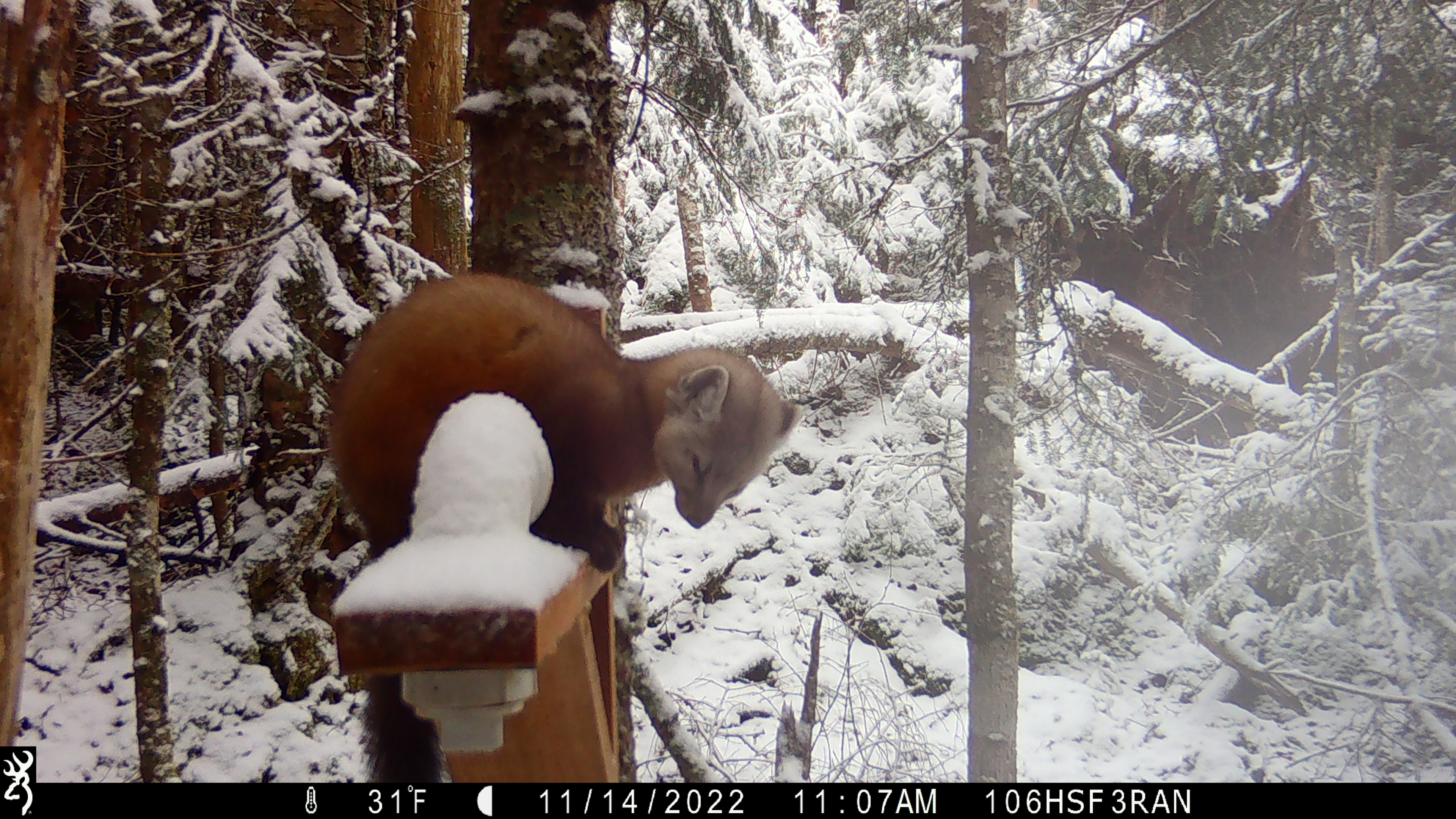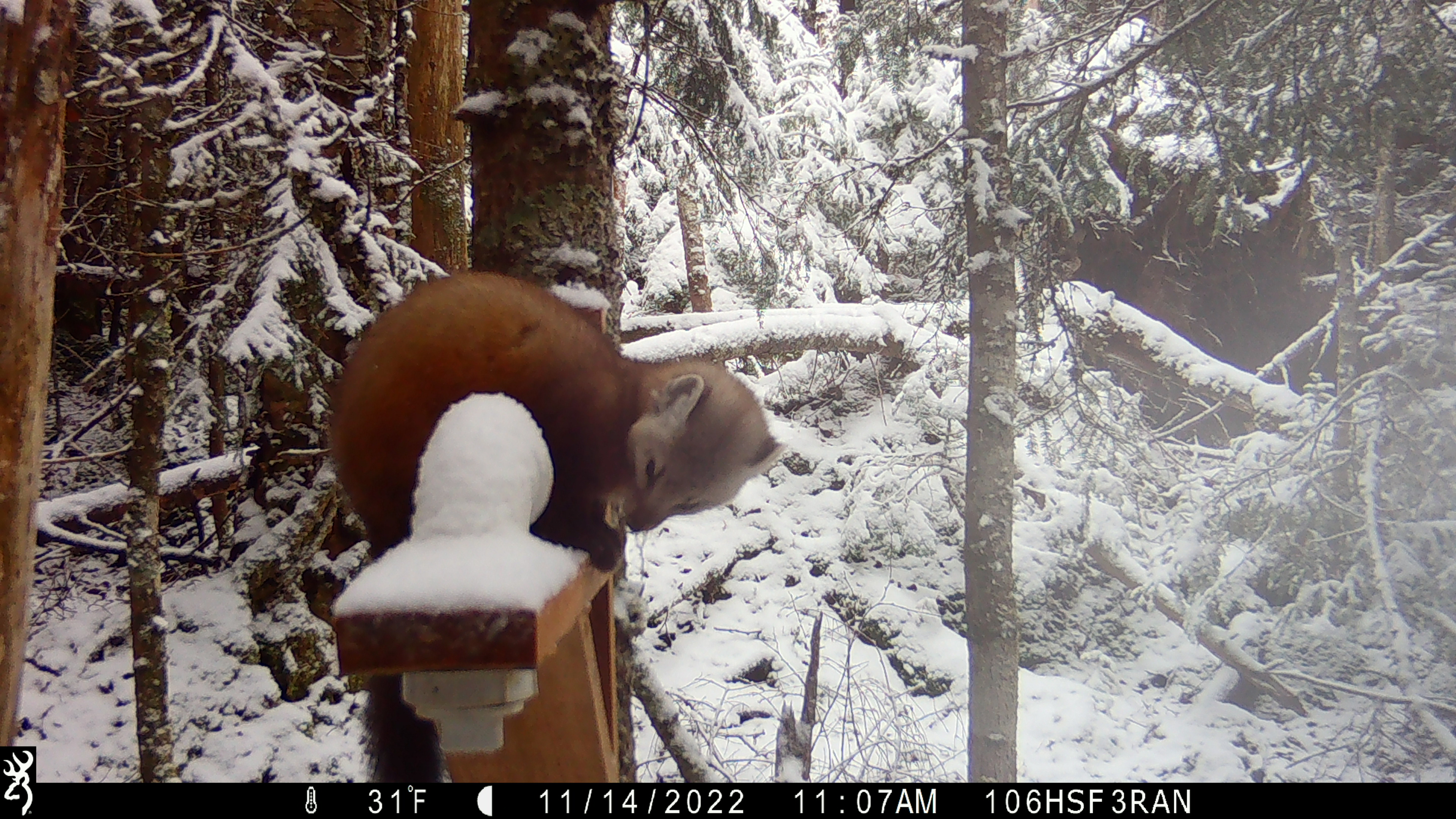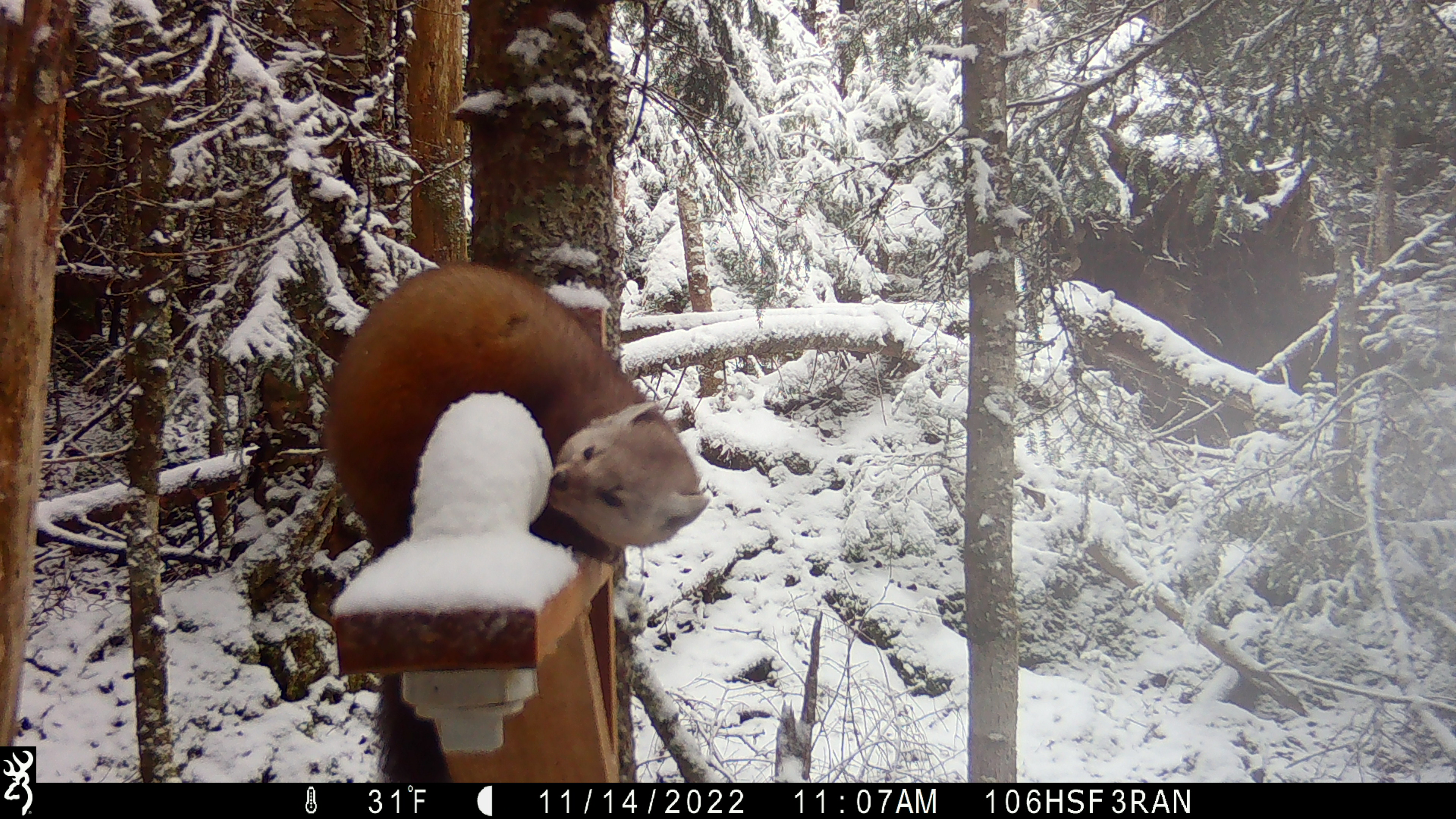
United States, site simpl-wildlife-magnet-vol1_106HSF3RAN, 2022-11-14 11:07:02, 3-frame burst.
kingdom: Animalia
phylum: Chordata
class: Mammalia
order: Carnivora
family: Mustelidae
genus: Martes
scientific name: Martes americana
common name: american marten